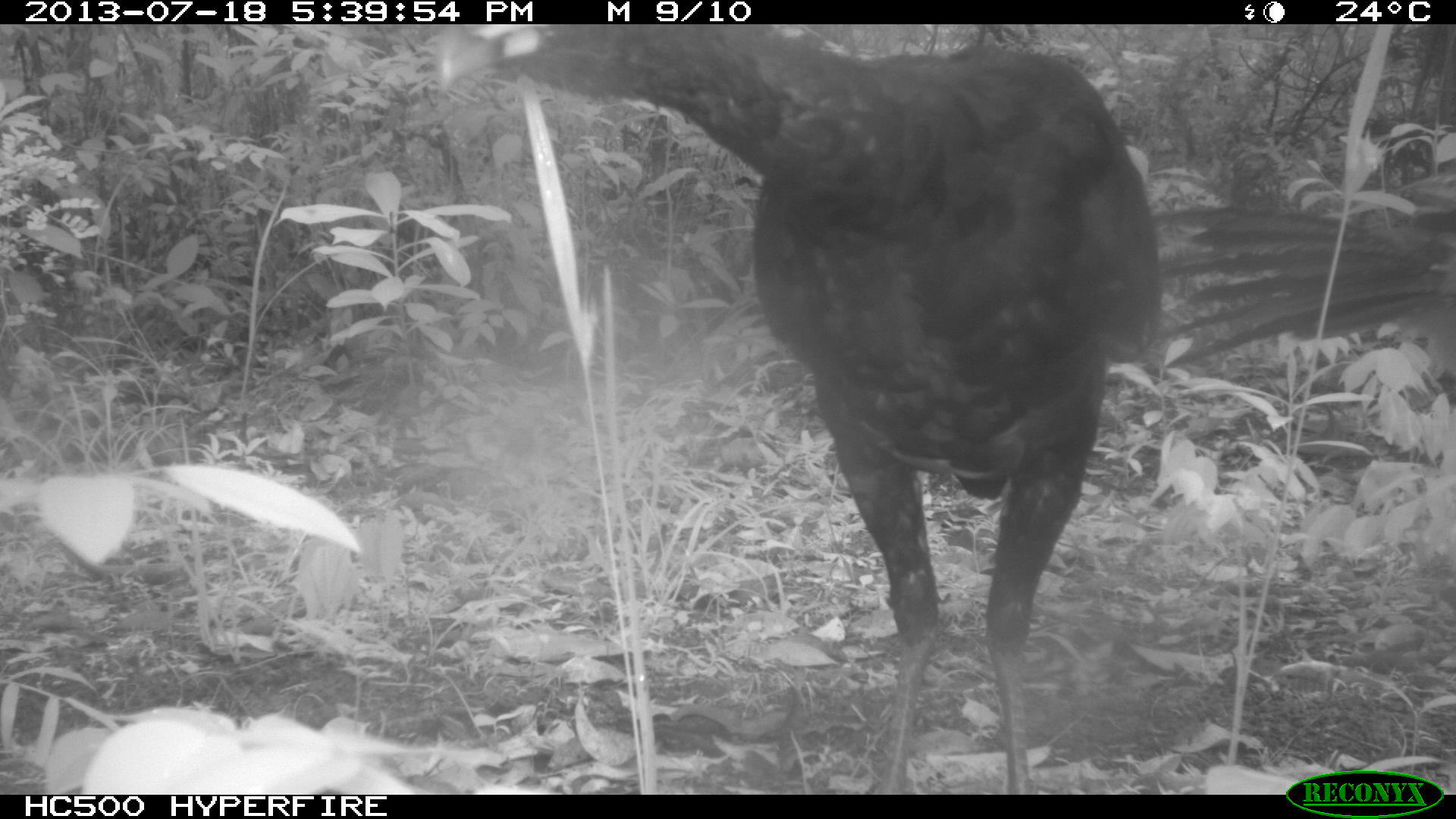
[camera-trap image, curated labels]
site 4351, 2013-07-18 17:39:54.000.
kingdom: Animalia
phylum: Chordata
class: Aves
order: Galliformes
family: Cracidae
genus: Crax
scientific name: Crax rubra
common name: great curassow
Crax rubra (great curassow), count 3.